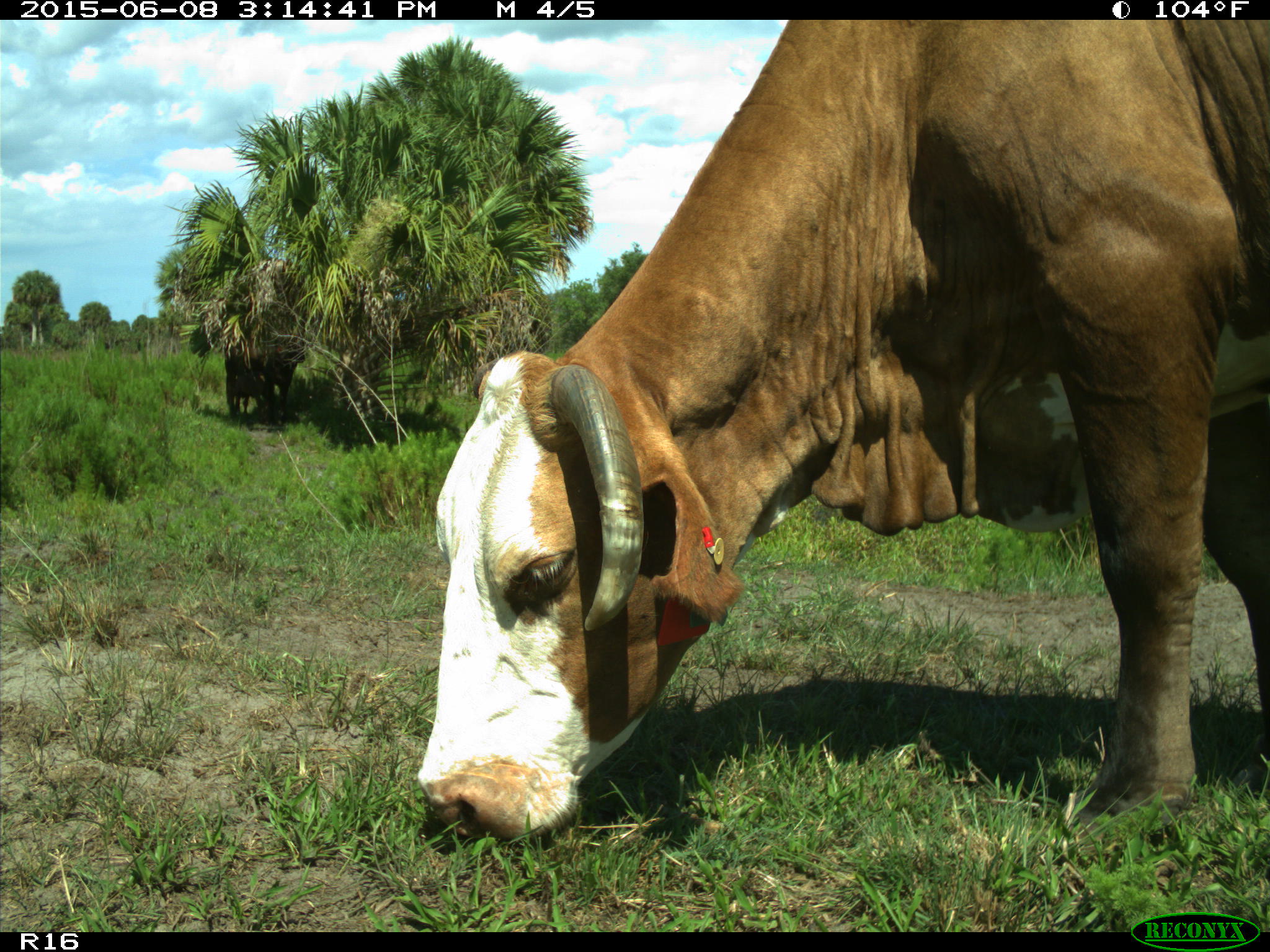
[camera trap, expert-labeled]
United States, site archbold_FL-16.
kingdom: Animalia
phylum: Chordata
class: Mammalia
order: Artiodactyla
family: Bovidae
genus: Bos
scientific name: Bos taurus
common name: domestic cow